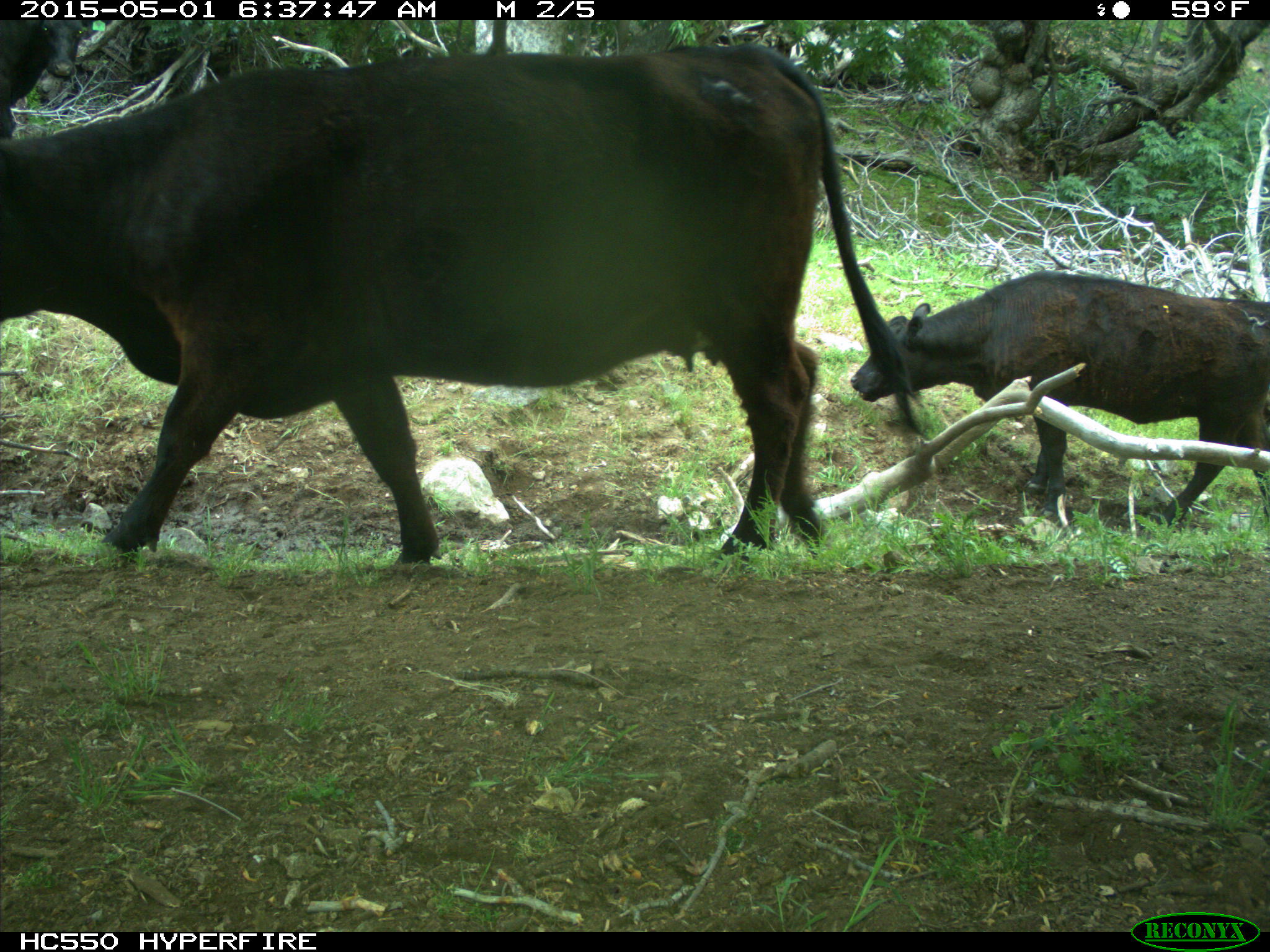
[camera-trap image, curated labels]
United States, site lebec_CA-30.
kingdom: Animalia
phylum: Chordata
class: Mammalia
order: Artiodactyla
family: Bovidae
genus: Bos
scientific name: Bos taurus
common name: domestic cow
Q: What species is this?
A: Bos taurus (domestic cow).